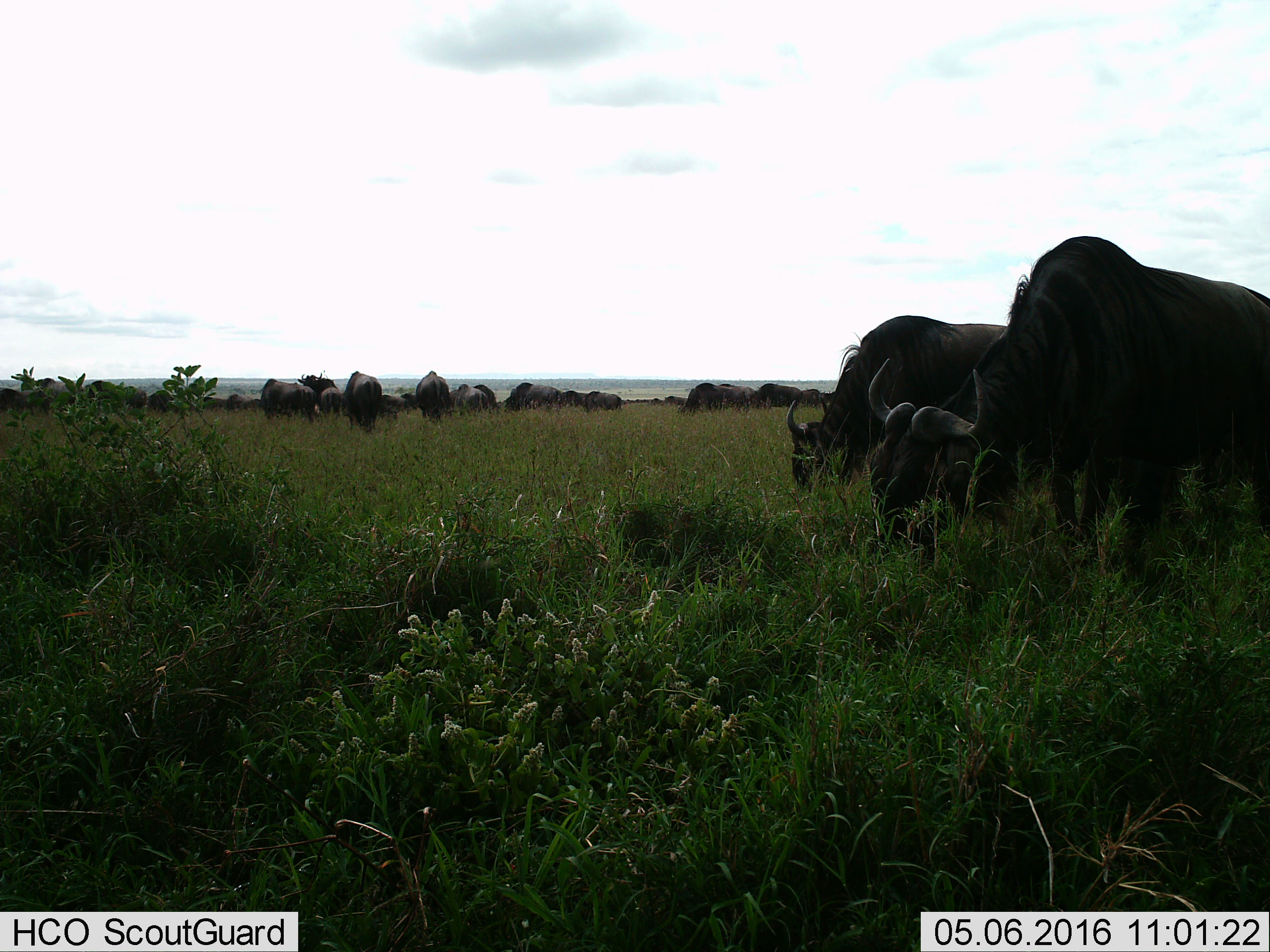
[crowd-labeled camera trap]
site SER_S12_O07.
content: unidentified animal